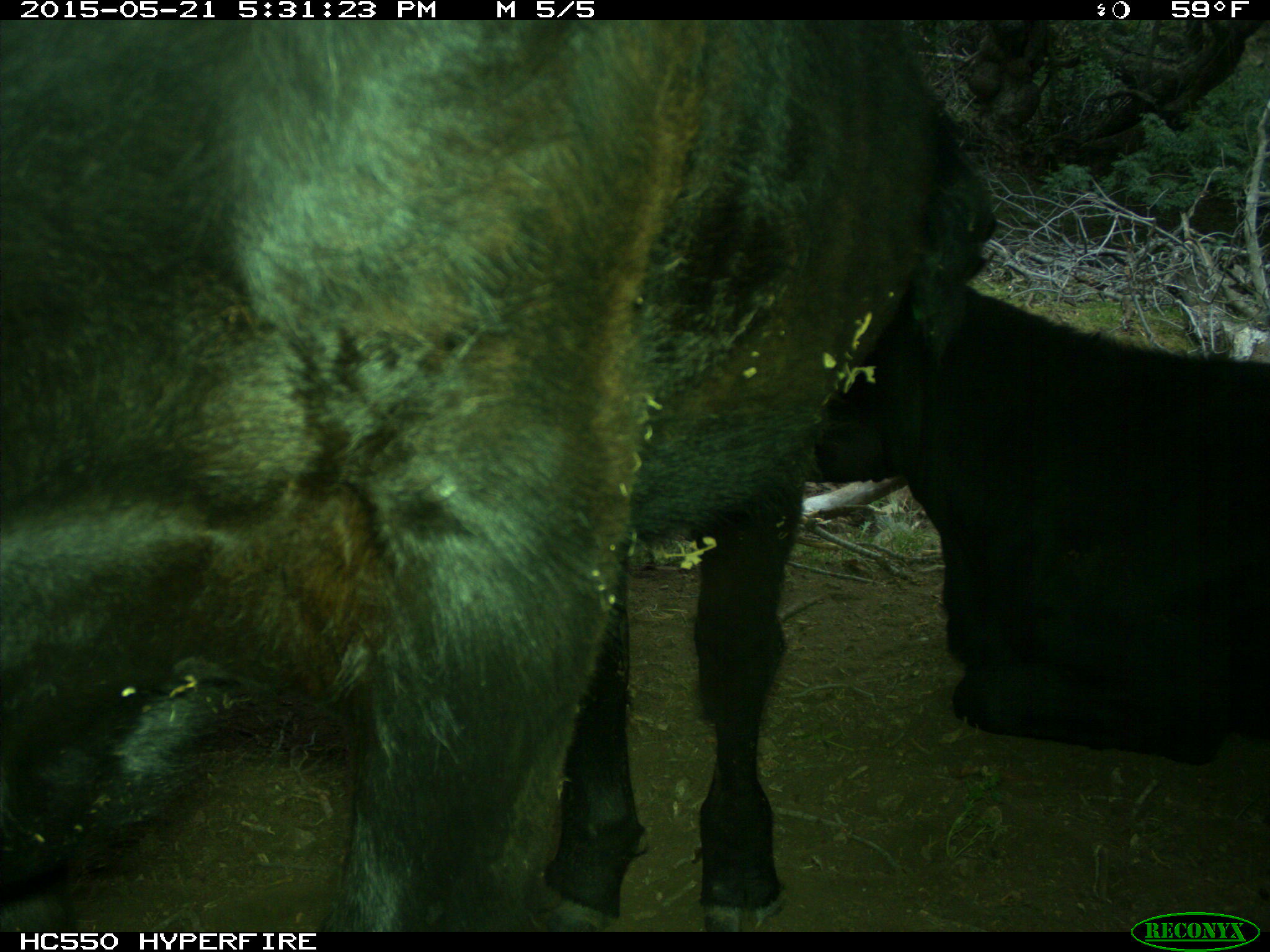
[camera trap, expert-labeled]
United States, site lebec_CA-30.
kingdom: Animalia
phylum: Chordata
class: Mammalia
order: Artiodactyla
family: Bovidae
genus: Bos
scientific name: Bos taurus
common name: domestic cow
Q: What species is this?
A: Bos taurus (domestic cow).